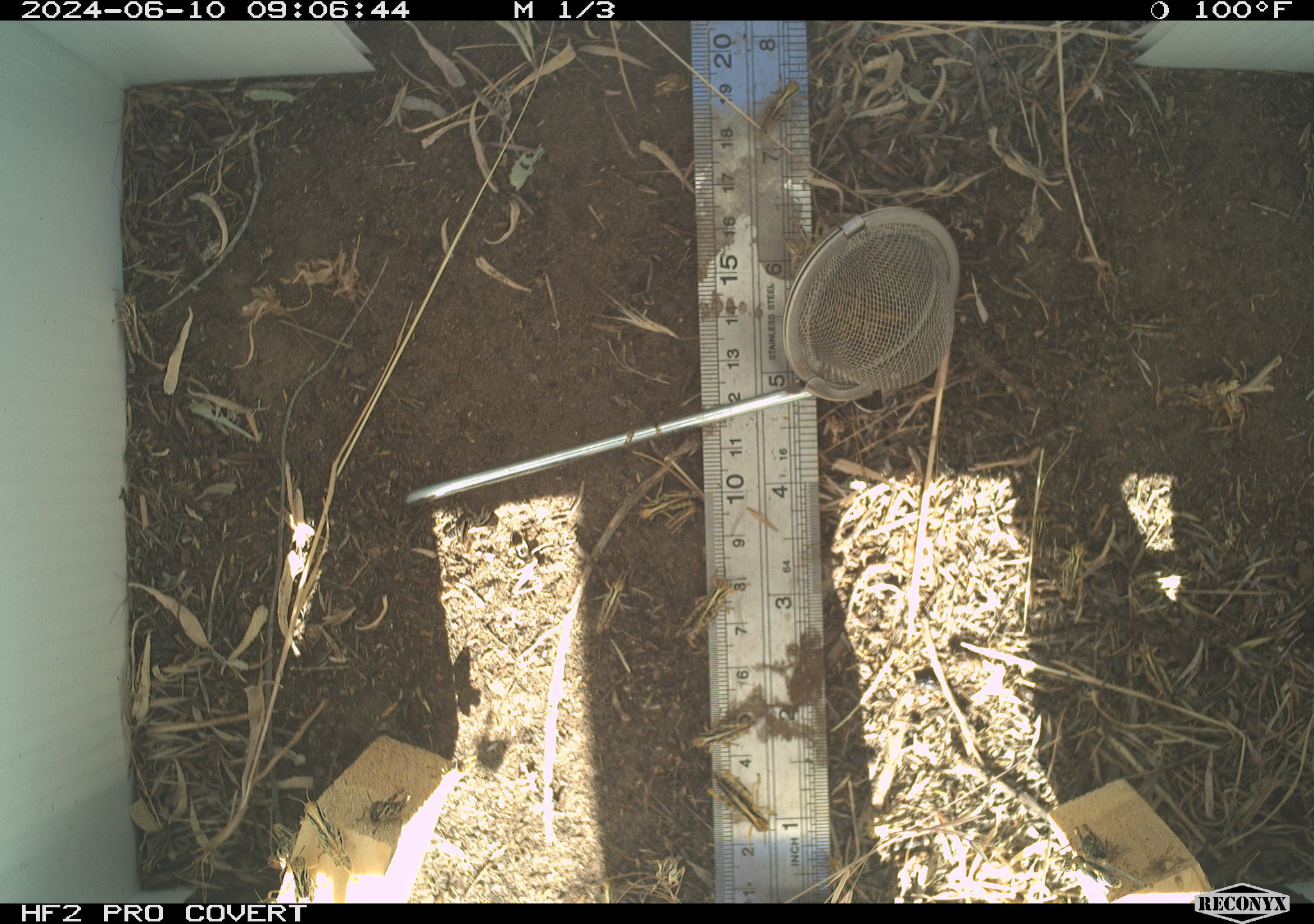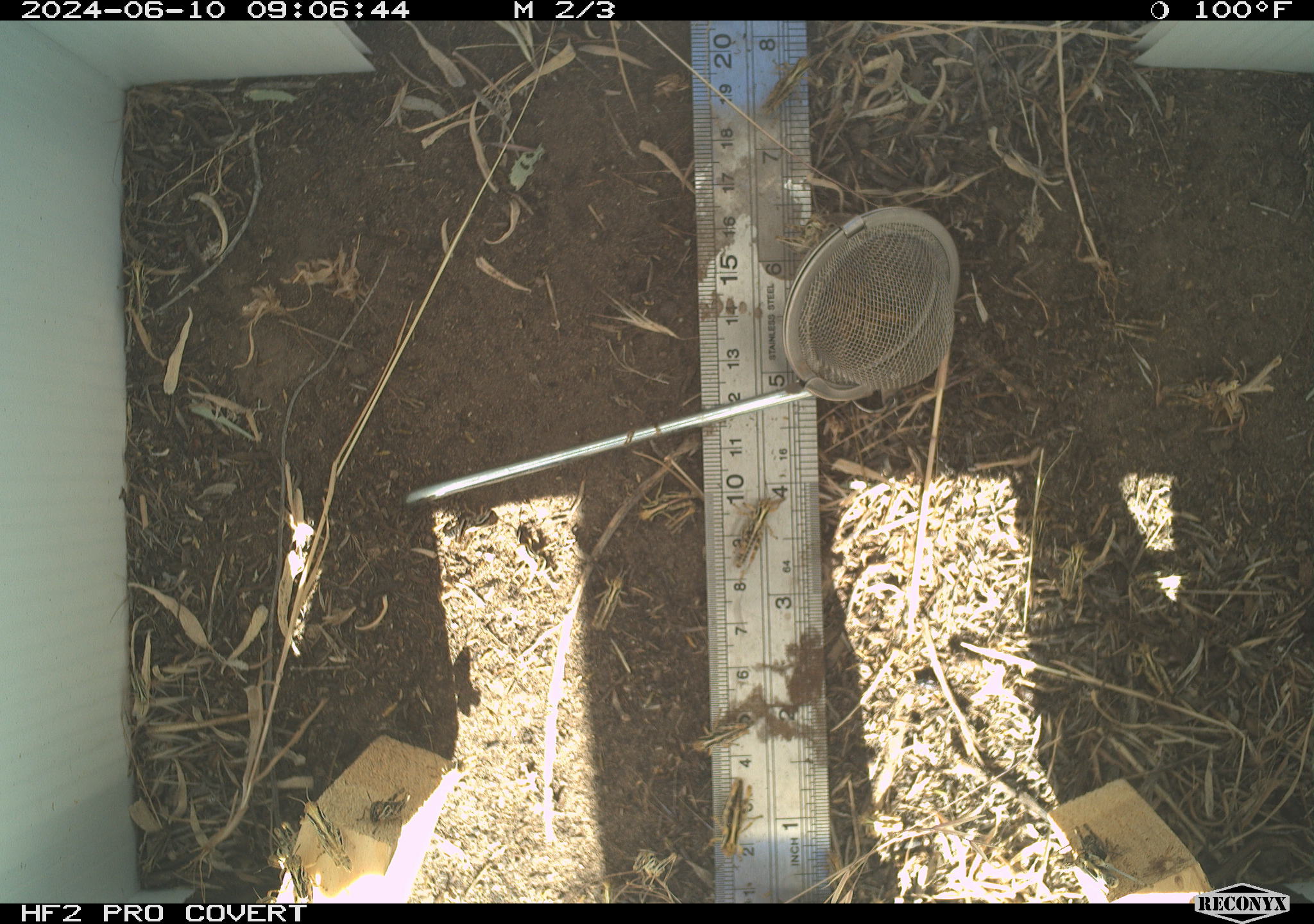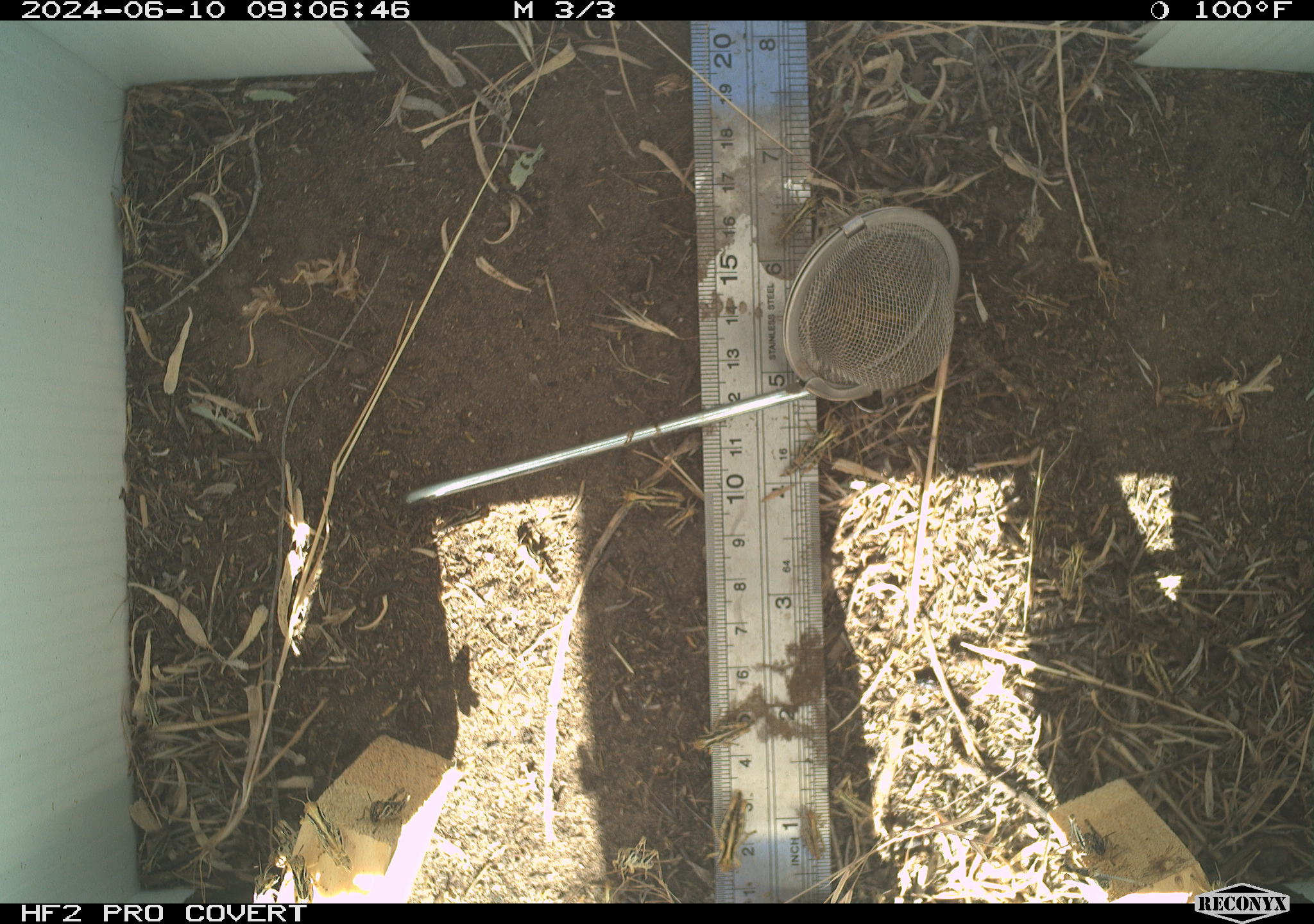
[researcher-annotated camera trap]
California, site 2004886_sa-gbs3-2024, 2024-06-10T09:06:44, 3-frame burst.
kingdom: Animalia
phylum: Arthropoda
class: Insecta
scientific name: Insecta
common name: insect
Insect (Insecta).